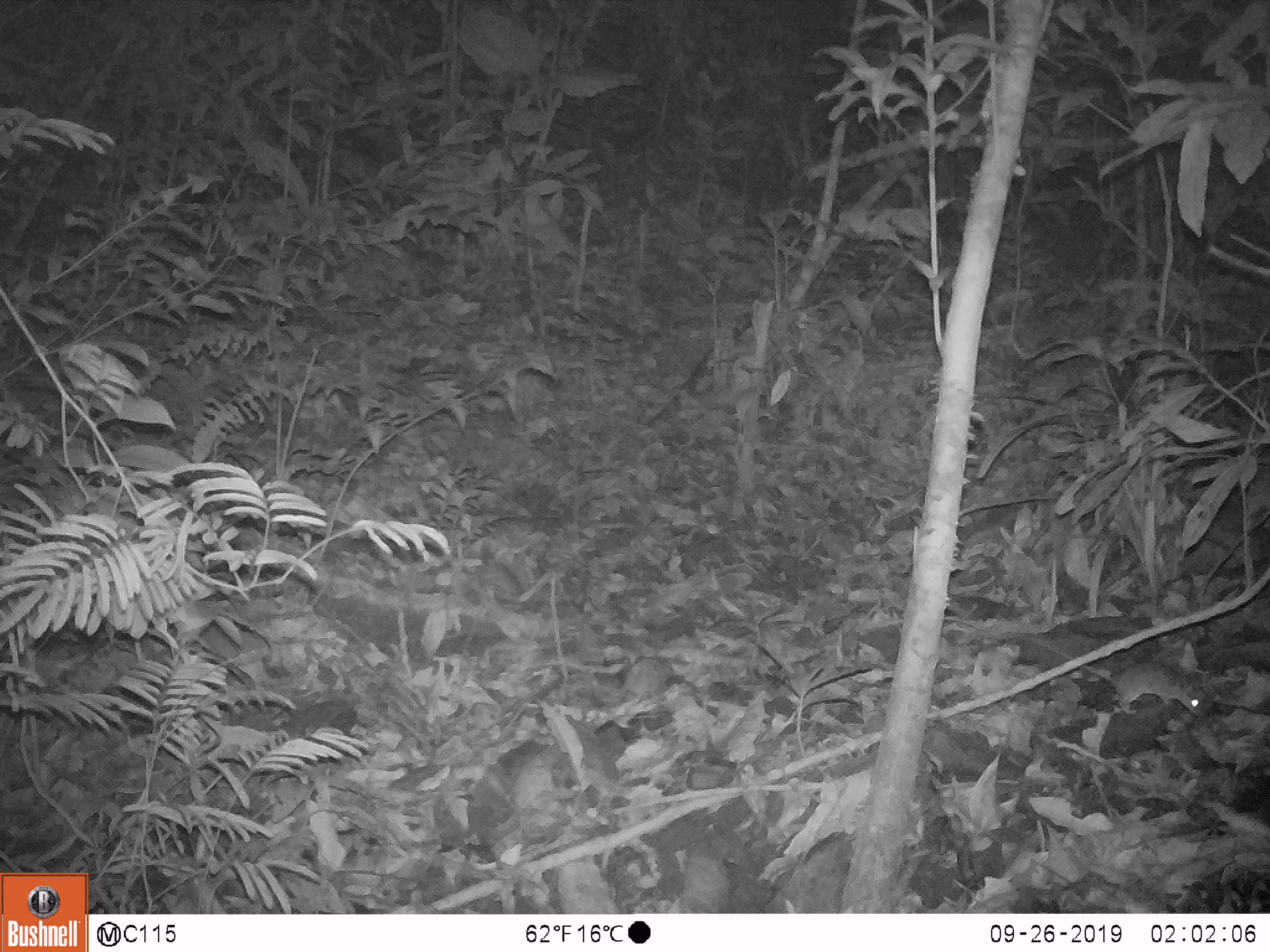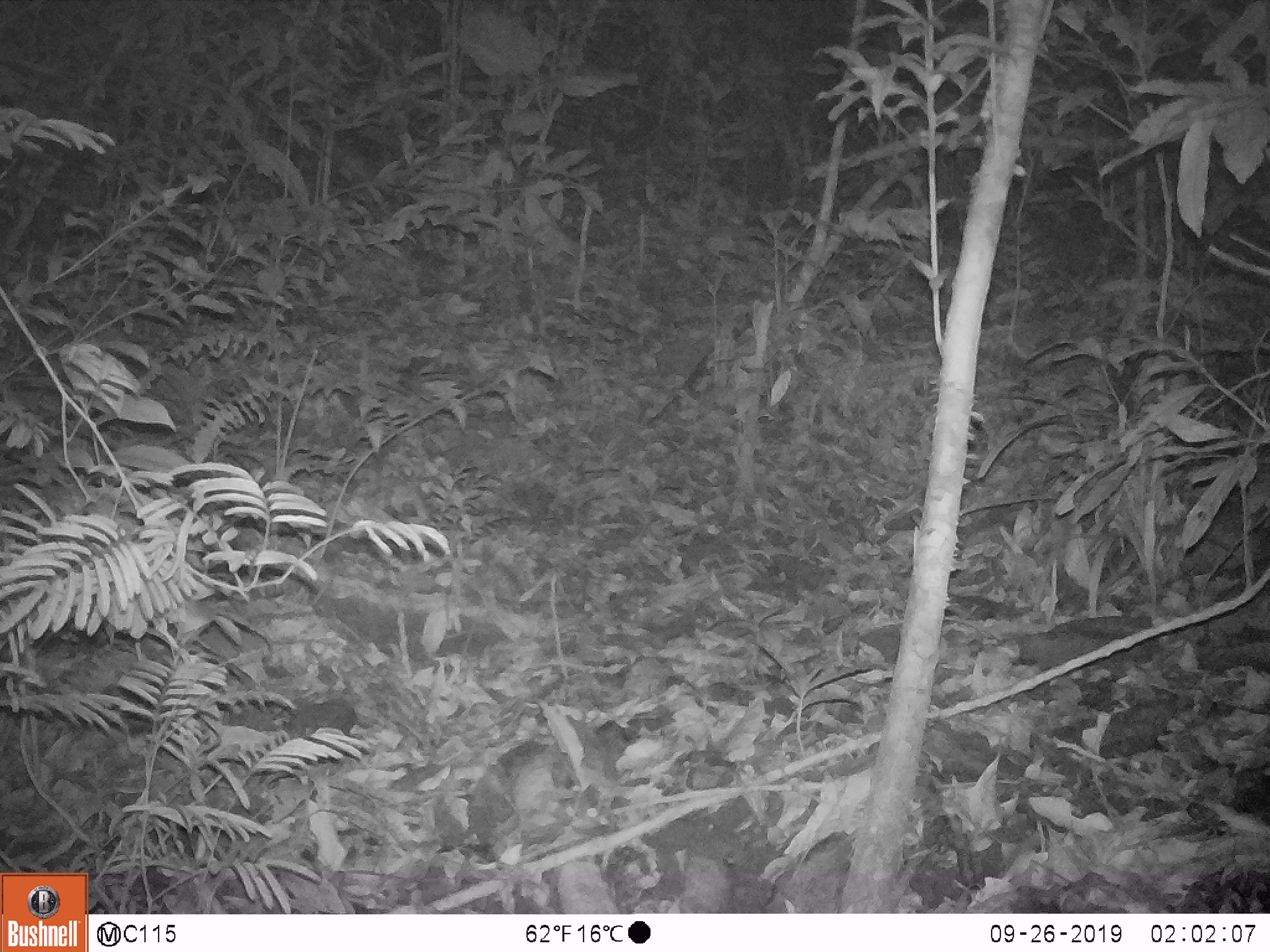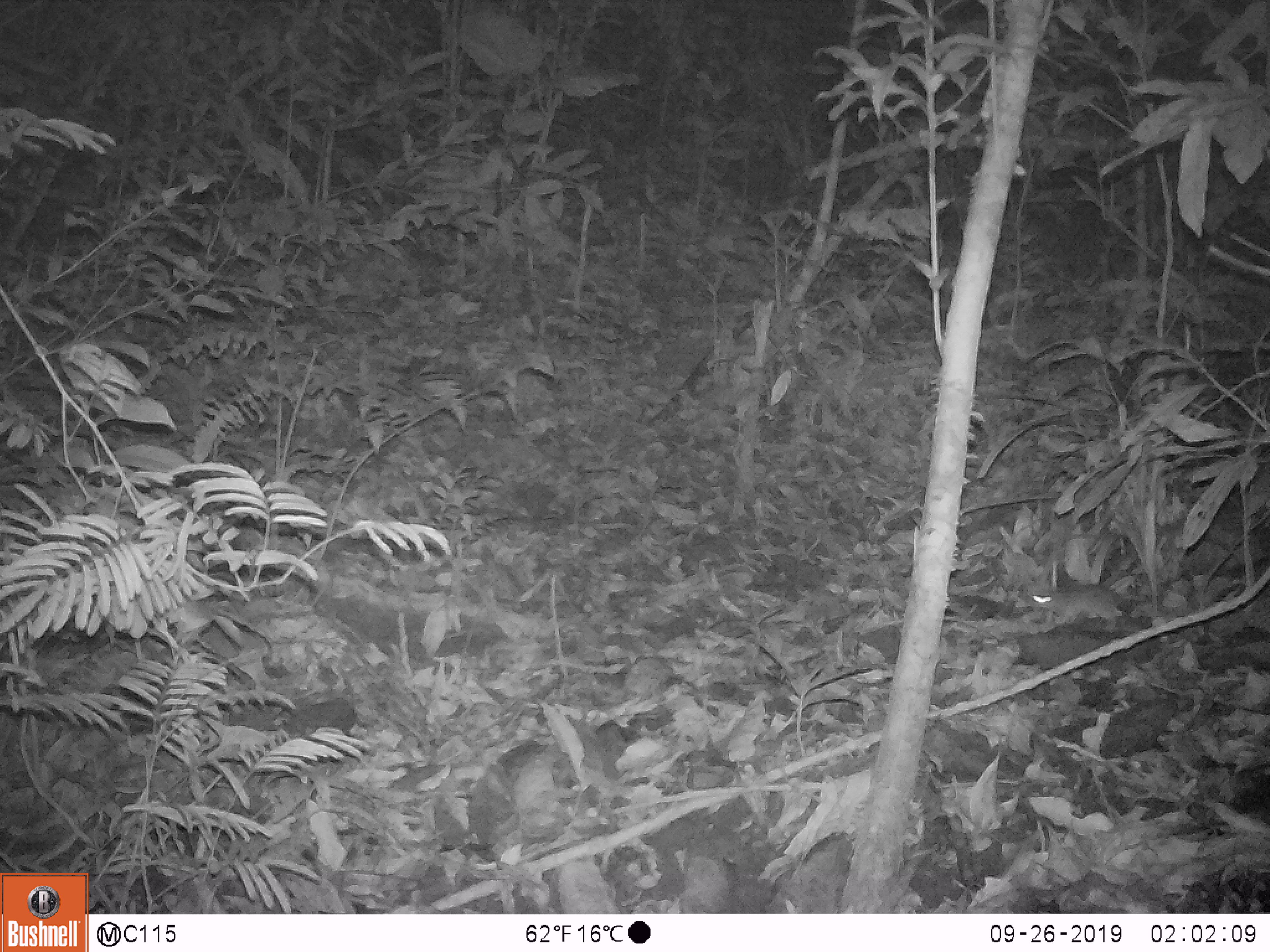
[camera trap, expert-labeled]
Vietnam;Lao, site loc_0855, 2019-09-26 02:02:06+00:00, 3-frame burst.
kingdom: Animalia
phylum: Chordata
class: Mammalia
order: Rodentia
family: Muridae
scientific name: Muridae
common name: old-world mice and rats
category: unidentified murid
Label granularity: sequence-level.